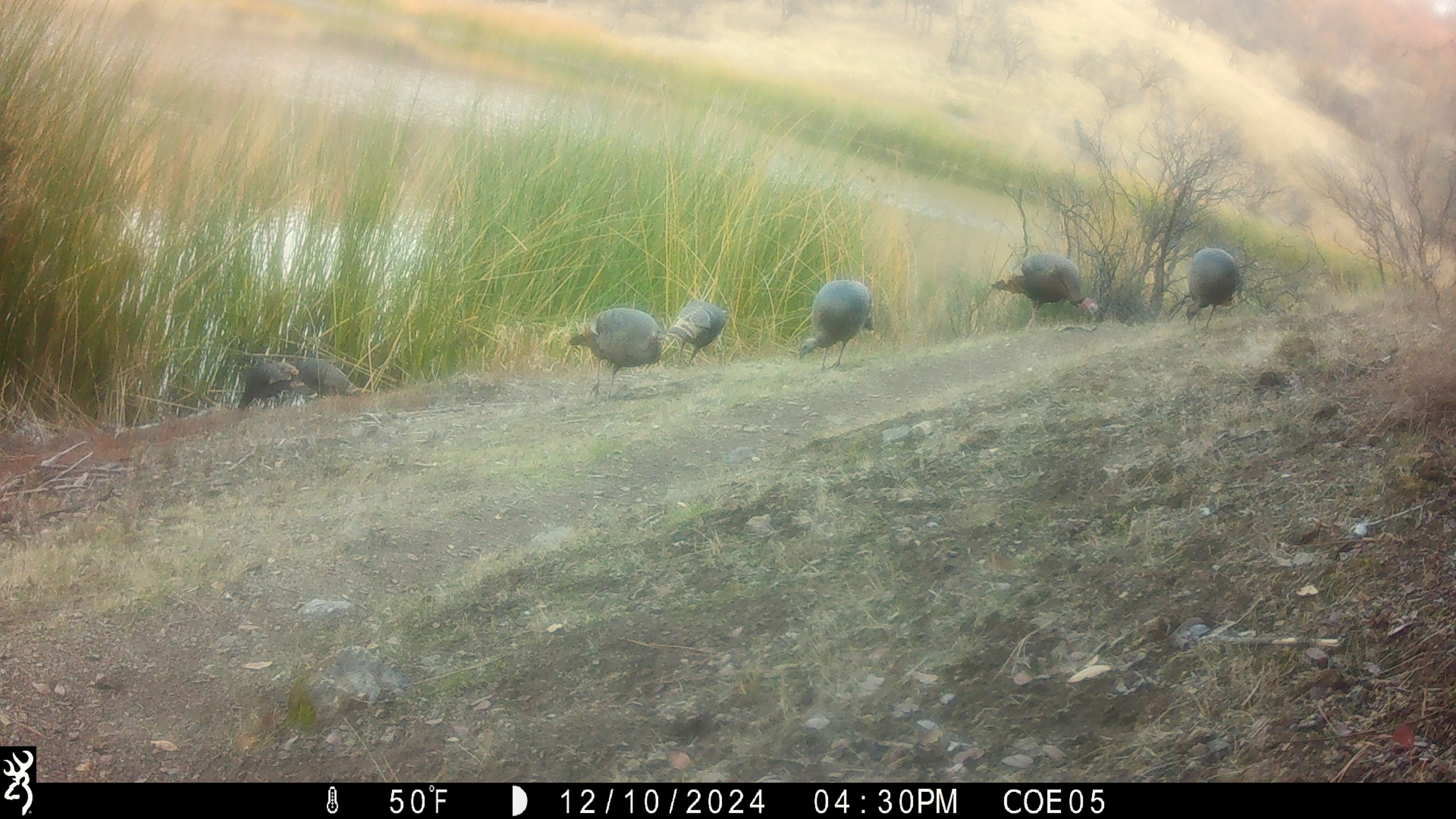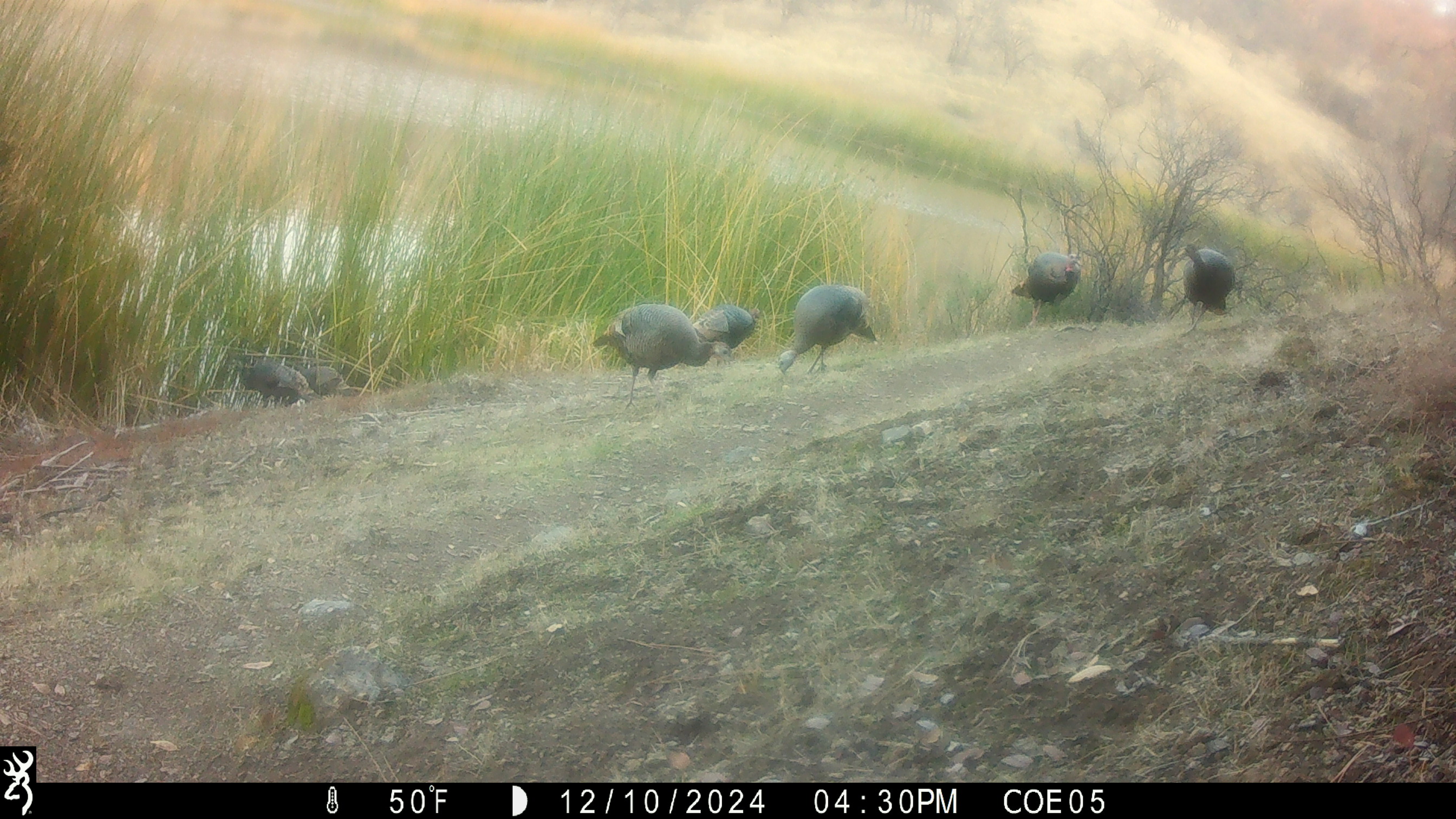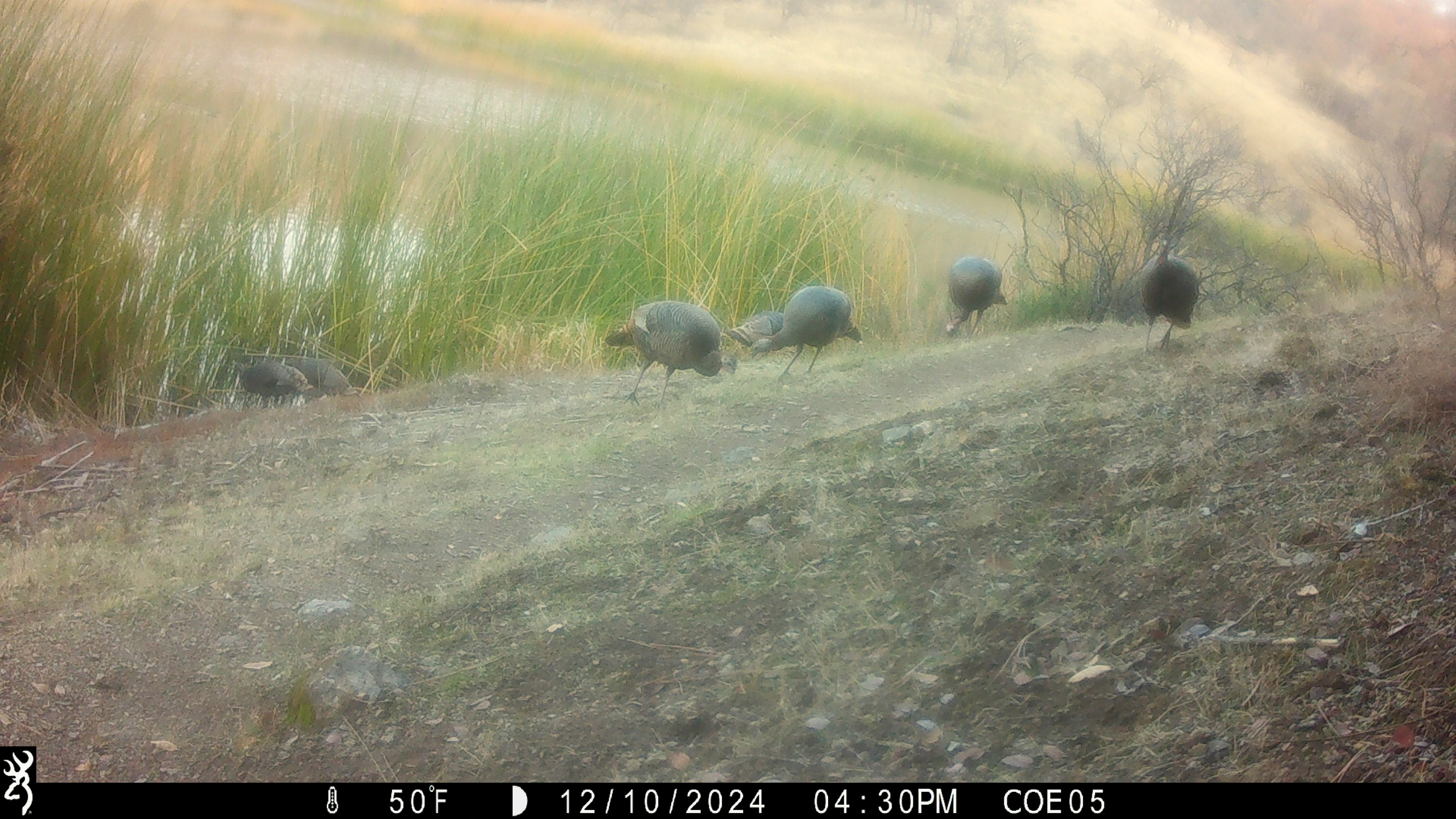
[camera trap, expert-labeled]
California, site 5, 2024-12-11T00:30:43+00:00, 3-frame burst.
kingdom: Animalia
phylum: Chordata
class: Aves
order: Galliformes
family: Phasianidae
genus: Meleagris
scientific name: Meleagris gallopavo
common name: turkey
Turkey (Meleagris gallopavo).